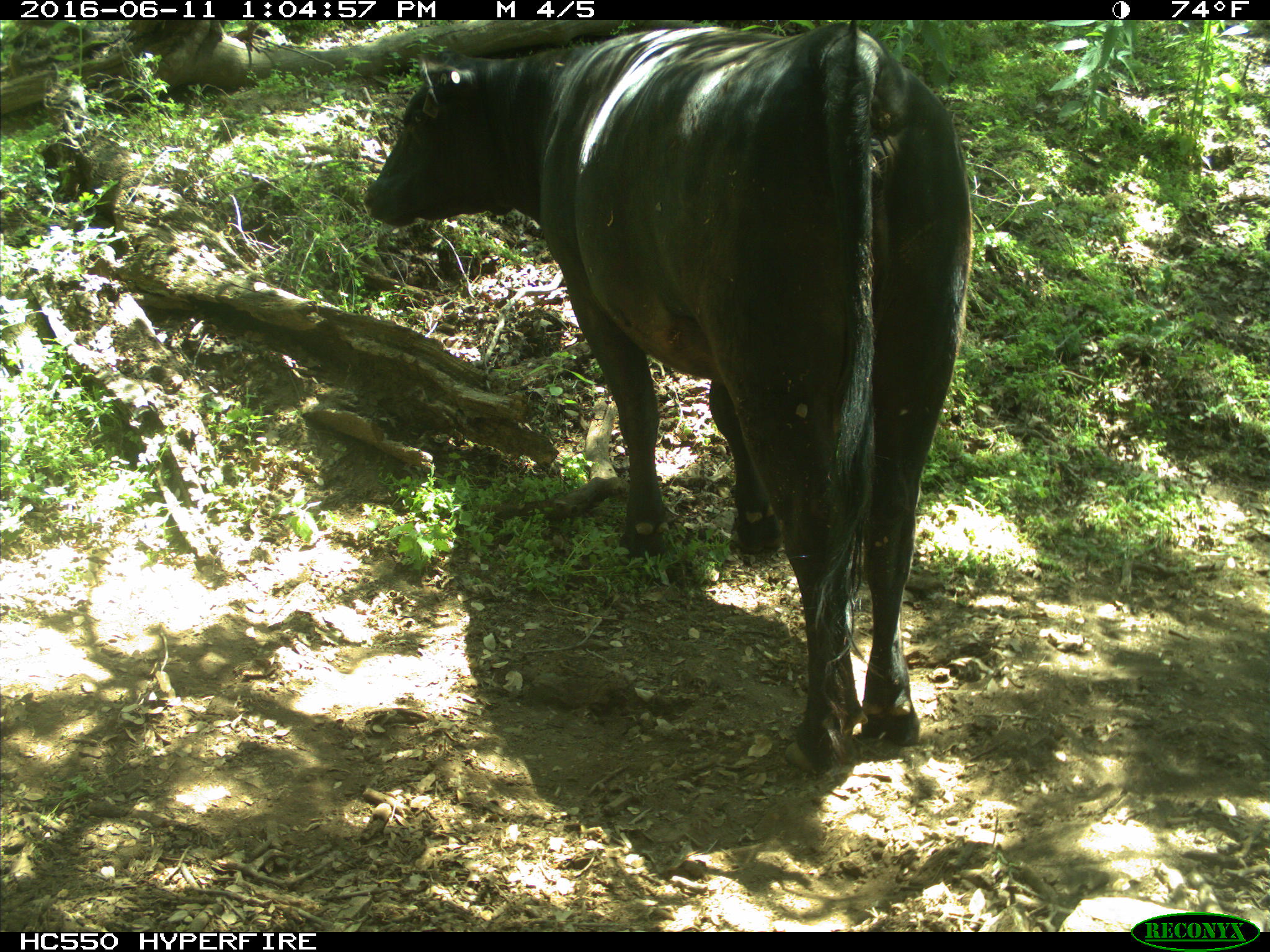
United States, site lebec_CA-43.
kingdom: Animalia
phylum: Chordata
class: Mammalia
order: Artiodactyla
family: Bovidae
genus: Bos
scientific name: Bos taurus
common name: domestic cow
Bos taurus (domestic cow).